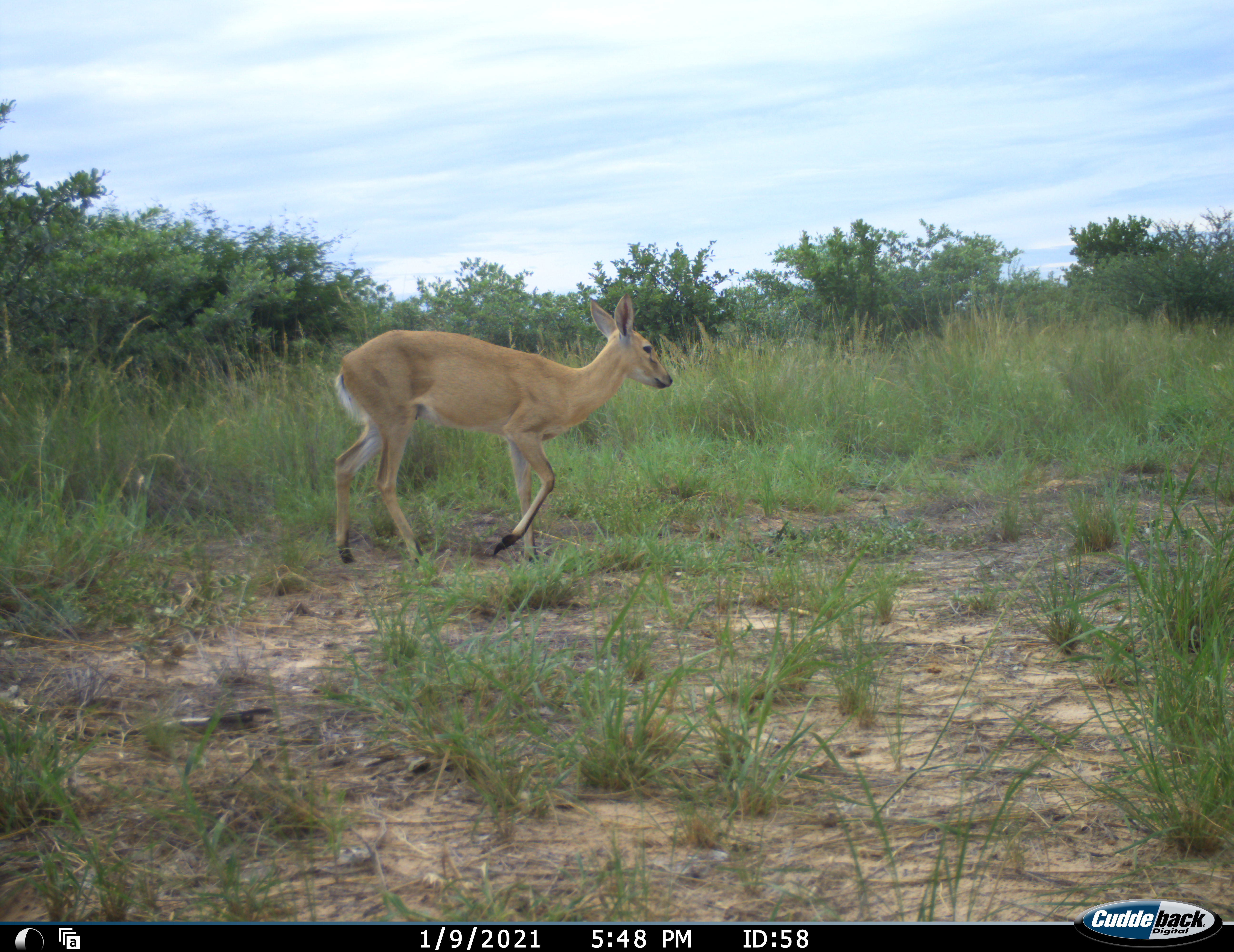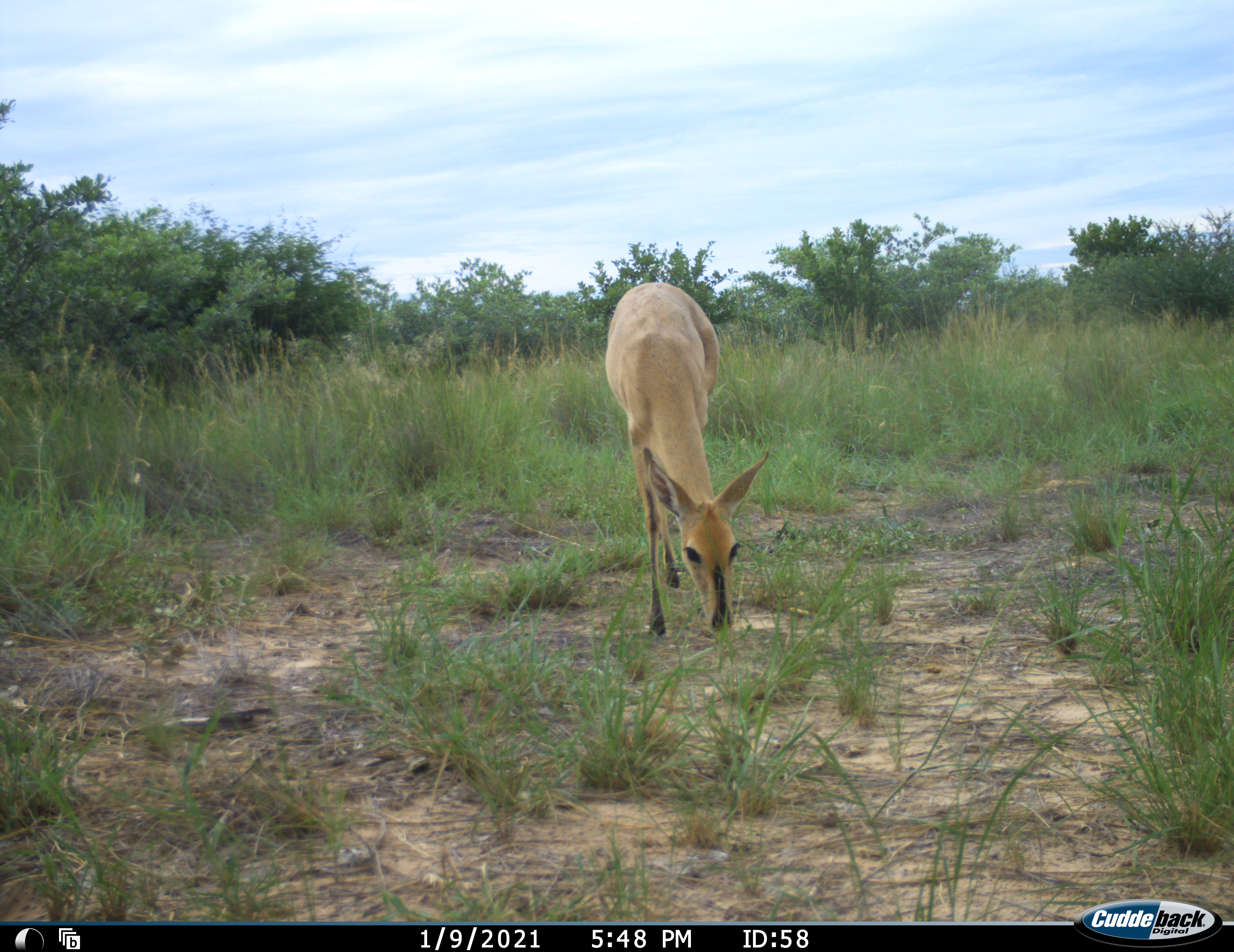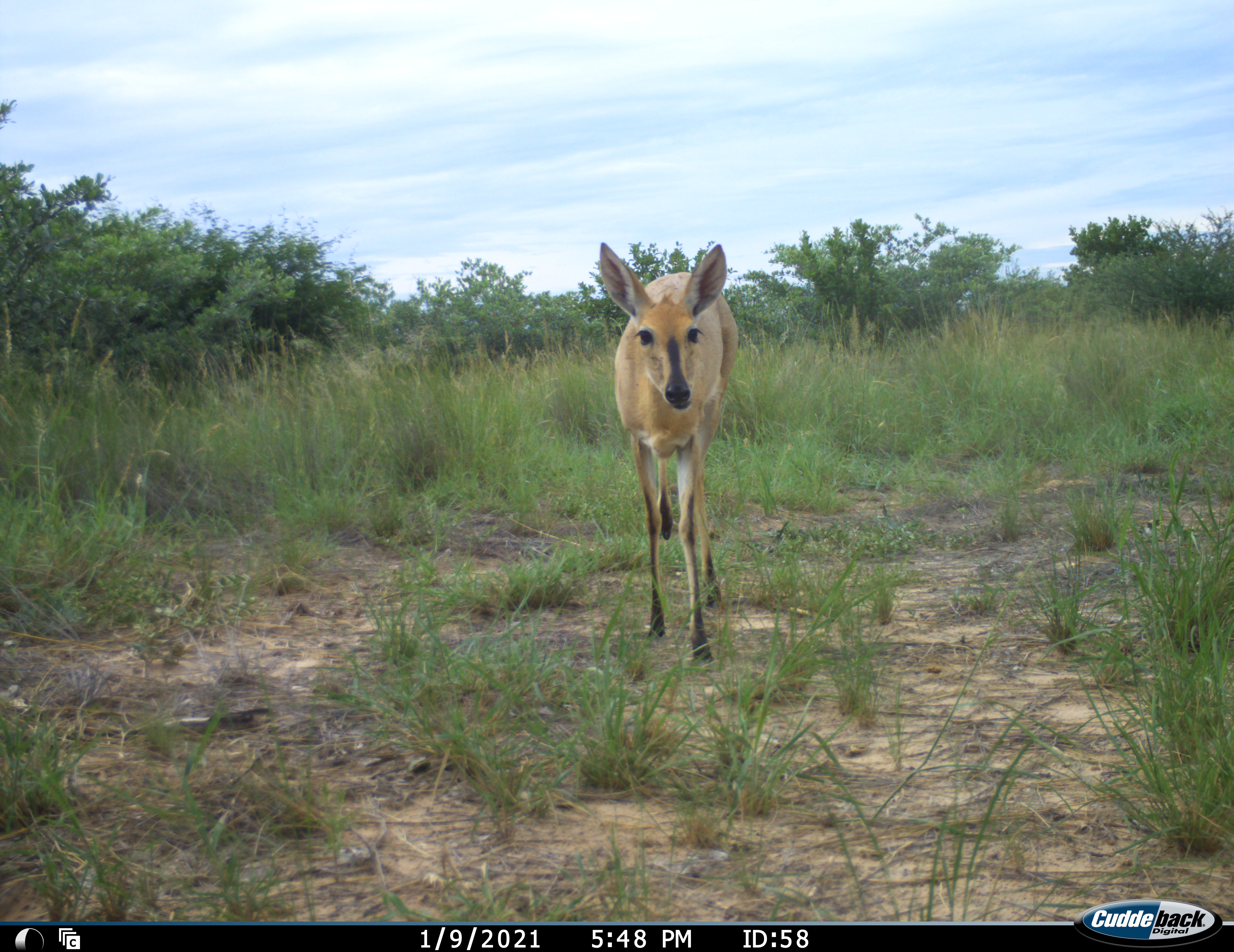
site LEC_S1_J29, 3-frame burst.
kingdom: Animalia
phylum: Chordata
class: Mammalia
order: Artiodactyla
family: Bovidae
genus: Sylvicapra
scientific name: Sylvicapra grimmia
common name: common duiker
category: duikercommongrey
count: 1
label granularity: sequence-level